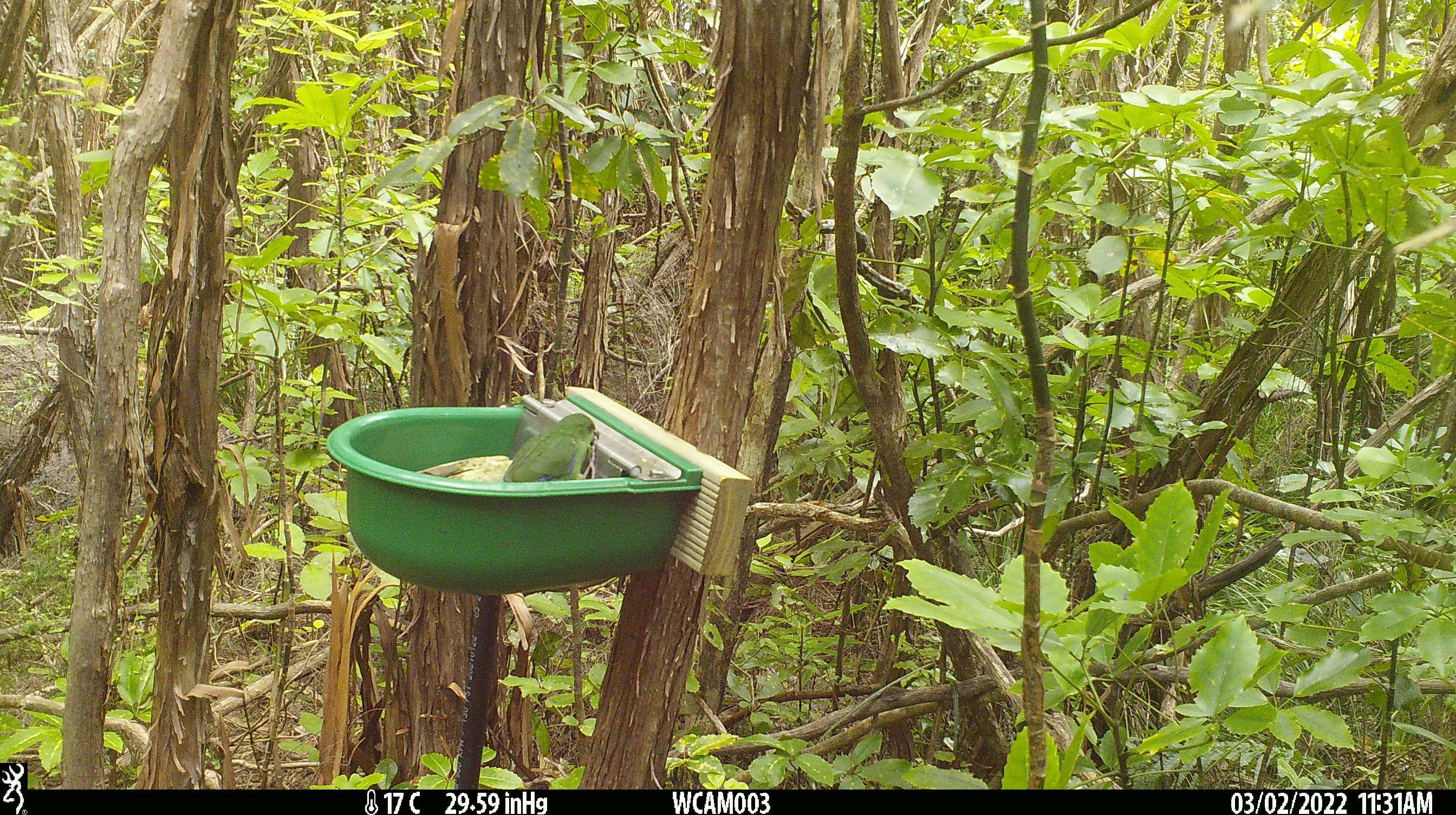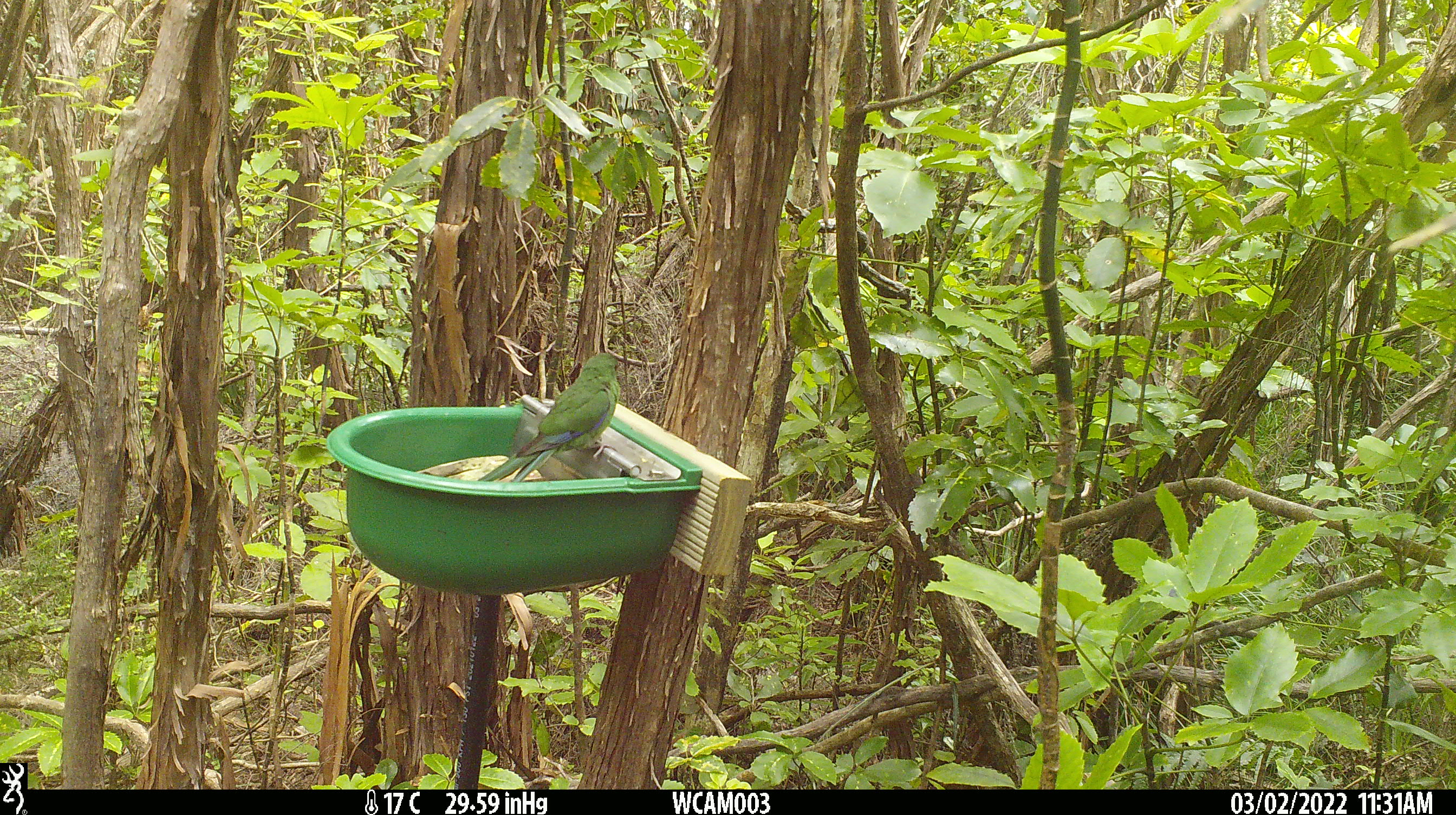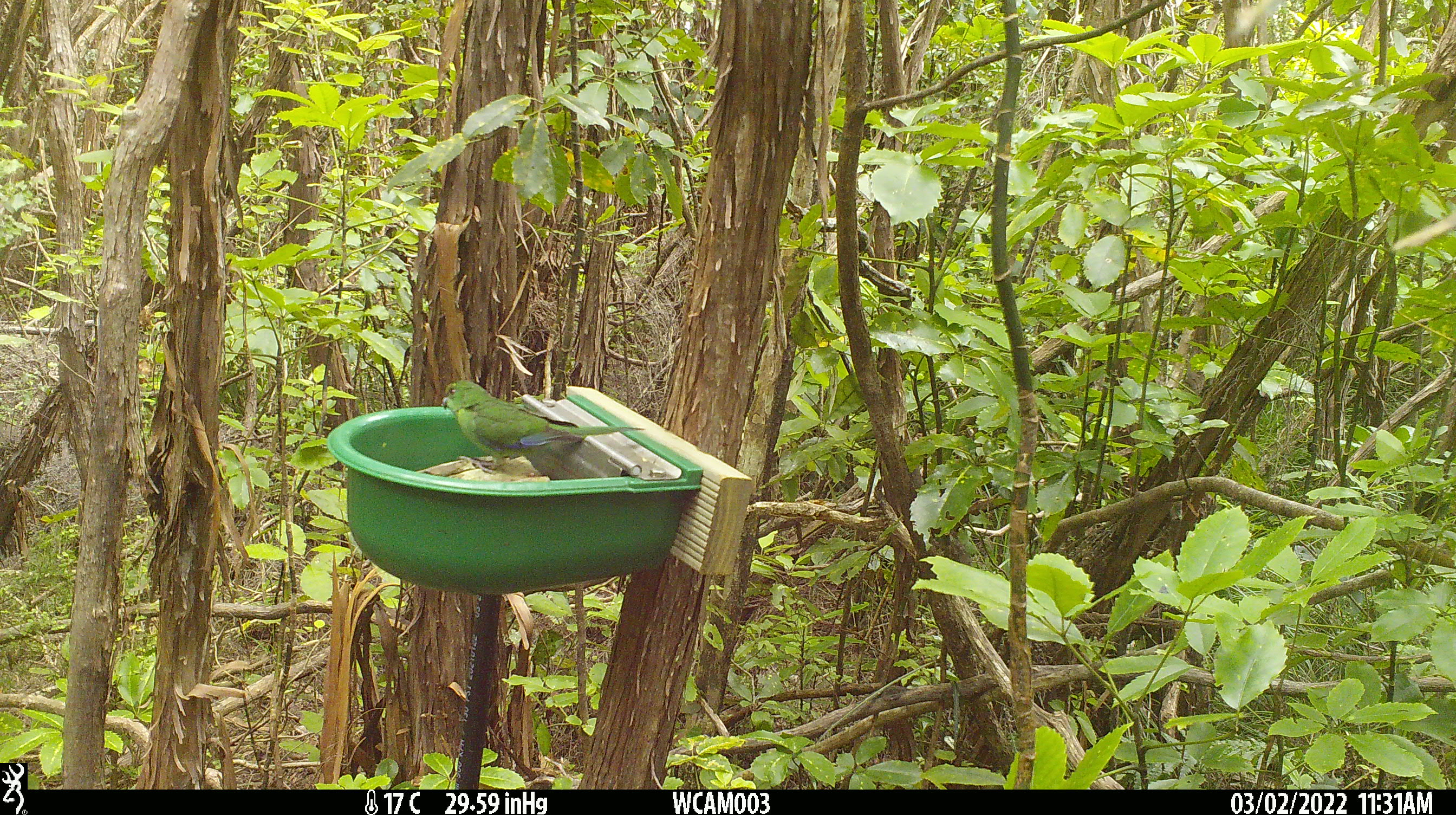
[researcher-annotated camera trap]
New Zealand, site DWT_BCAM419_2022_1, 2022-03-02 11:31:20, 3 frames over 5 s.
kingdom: Animalia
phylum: Chordata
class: Aves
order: Psittaciformes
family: Psittaculidae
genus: Cyanoramphus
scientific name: Cyanoramphus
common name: parakeet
Parakeet (Cyanoramphus).